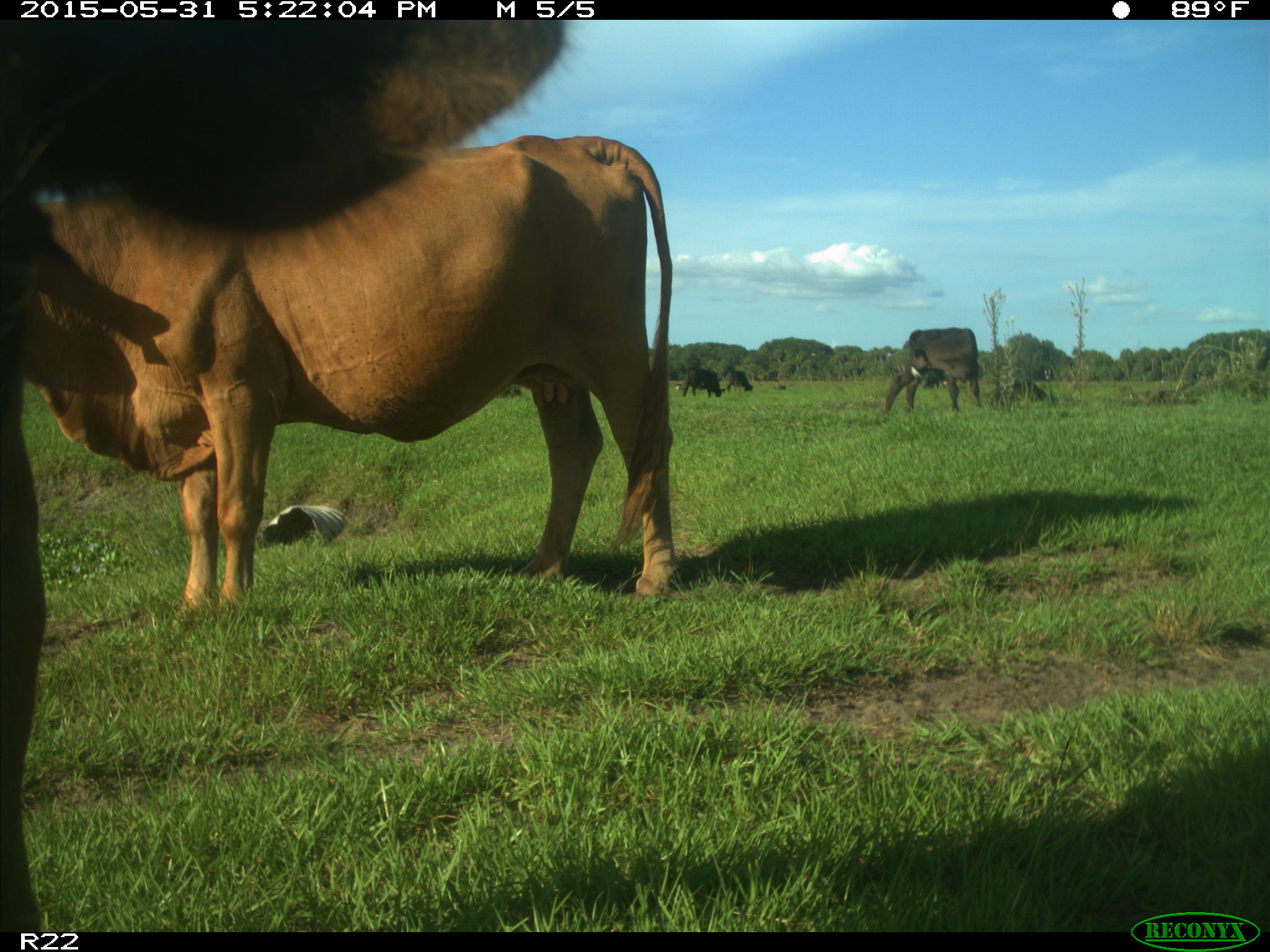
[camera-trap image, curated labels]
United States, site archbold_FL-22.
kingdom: Animalia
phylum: Chordata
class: Mammalia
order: Artiodactyla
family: Bovidae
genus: Bos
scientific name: Bos taurus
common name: domestic cow